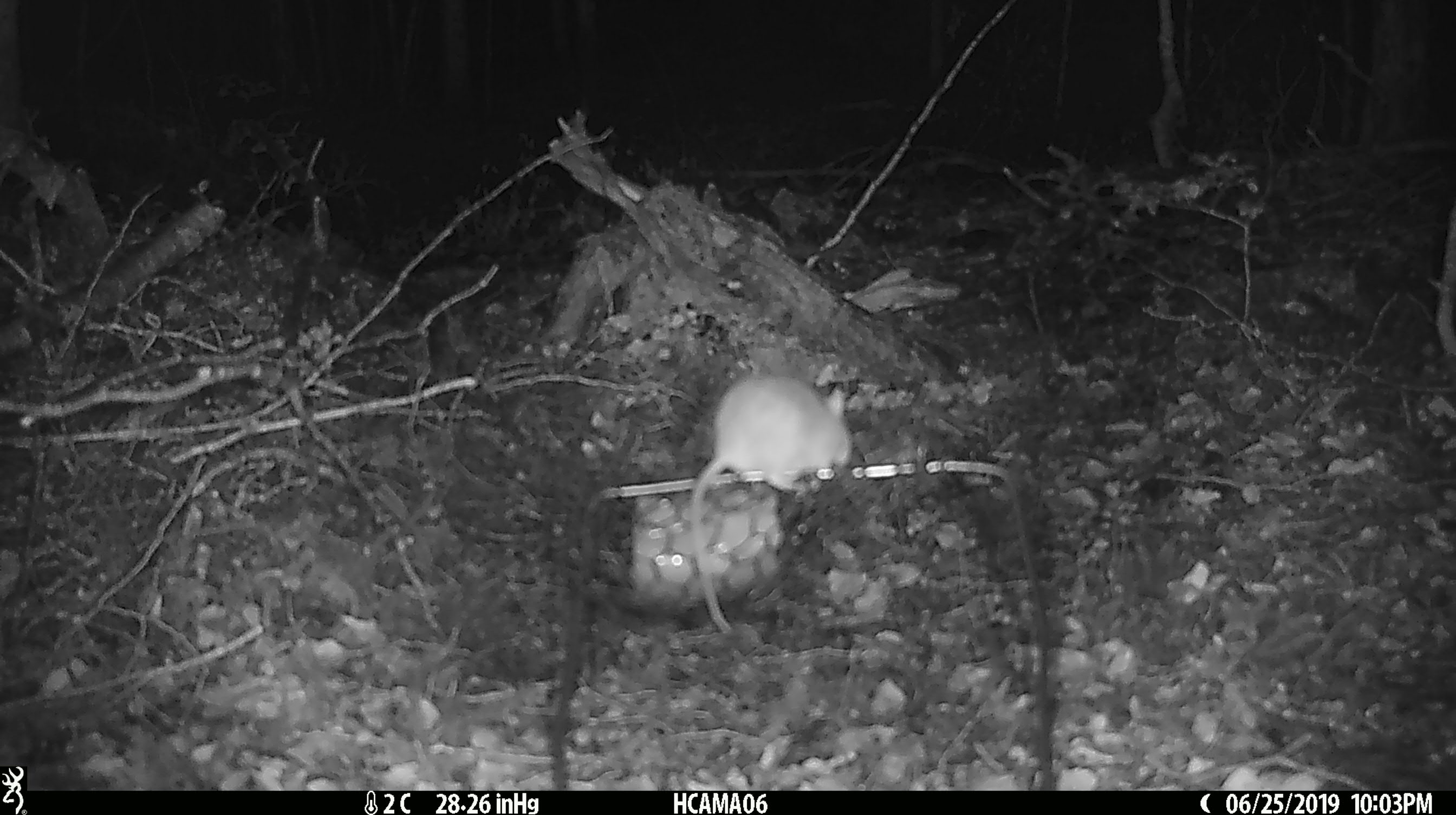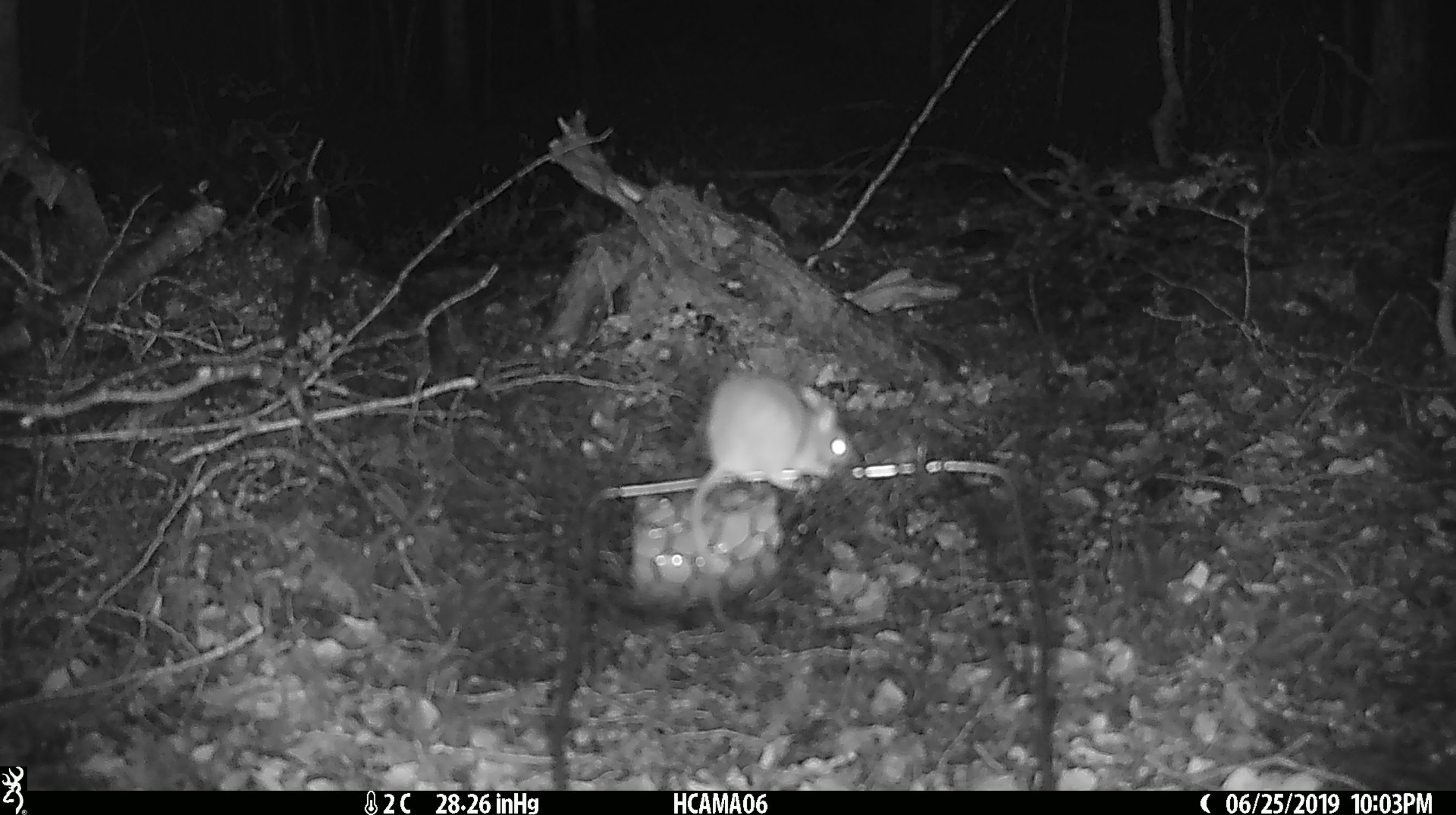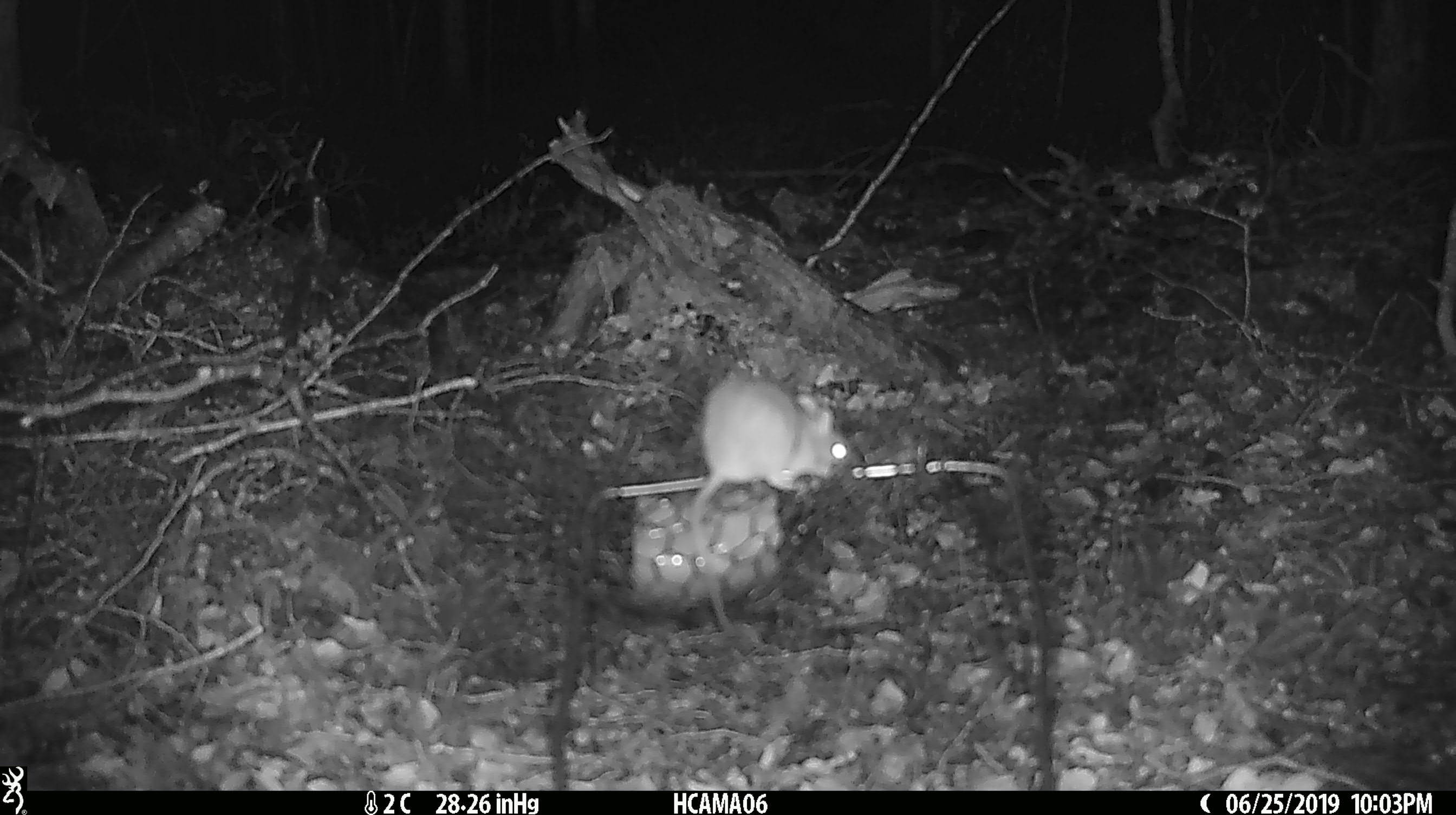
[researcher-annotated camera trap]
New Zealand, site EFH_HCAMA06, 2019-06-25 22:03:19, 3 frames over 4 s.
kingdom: Animalia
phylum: Chordata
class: Mammalia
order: Rodentia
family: Muridae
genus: Mus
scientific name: Mus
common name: mouse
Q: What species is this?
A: Mouse (Mus).